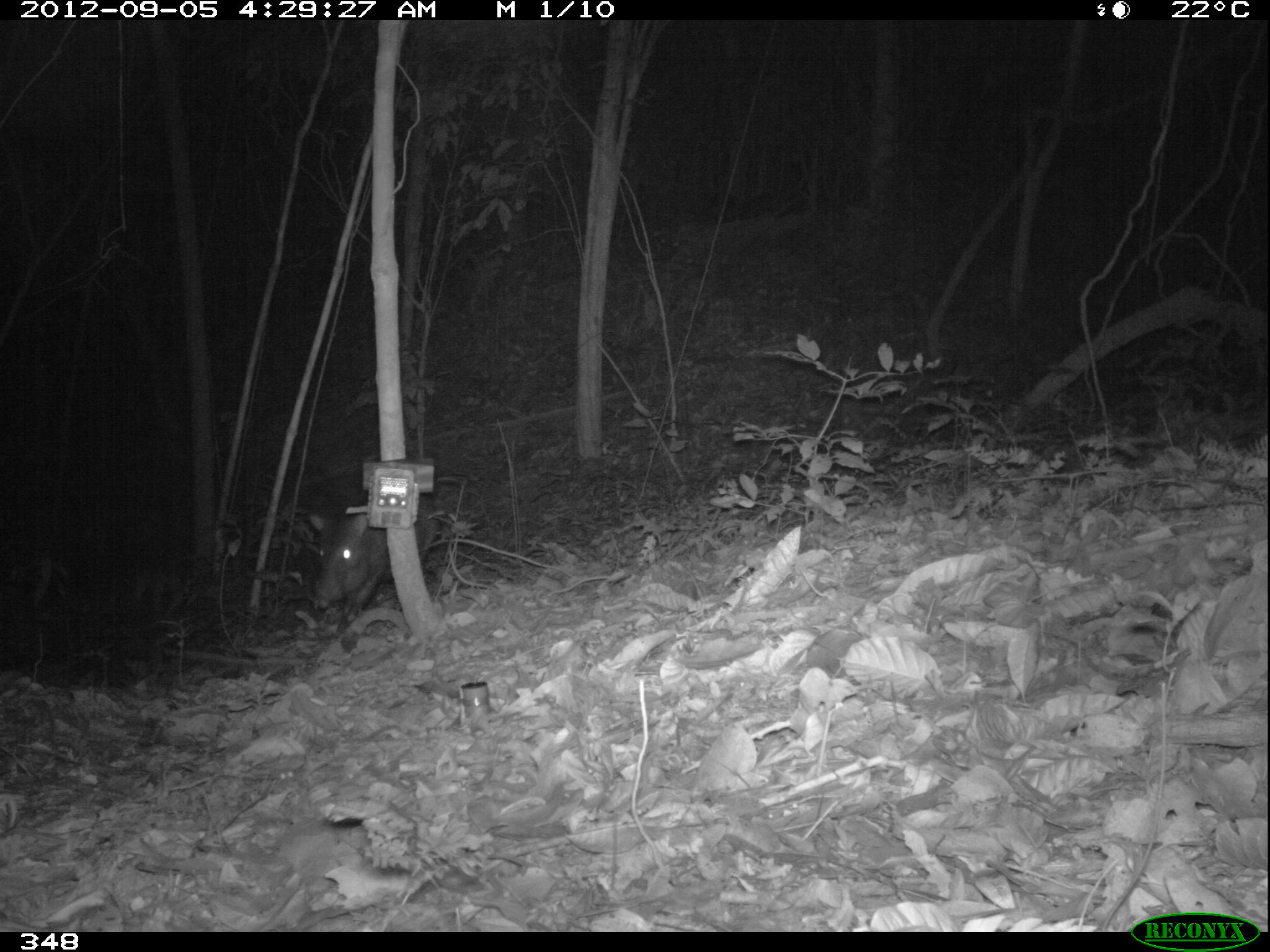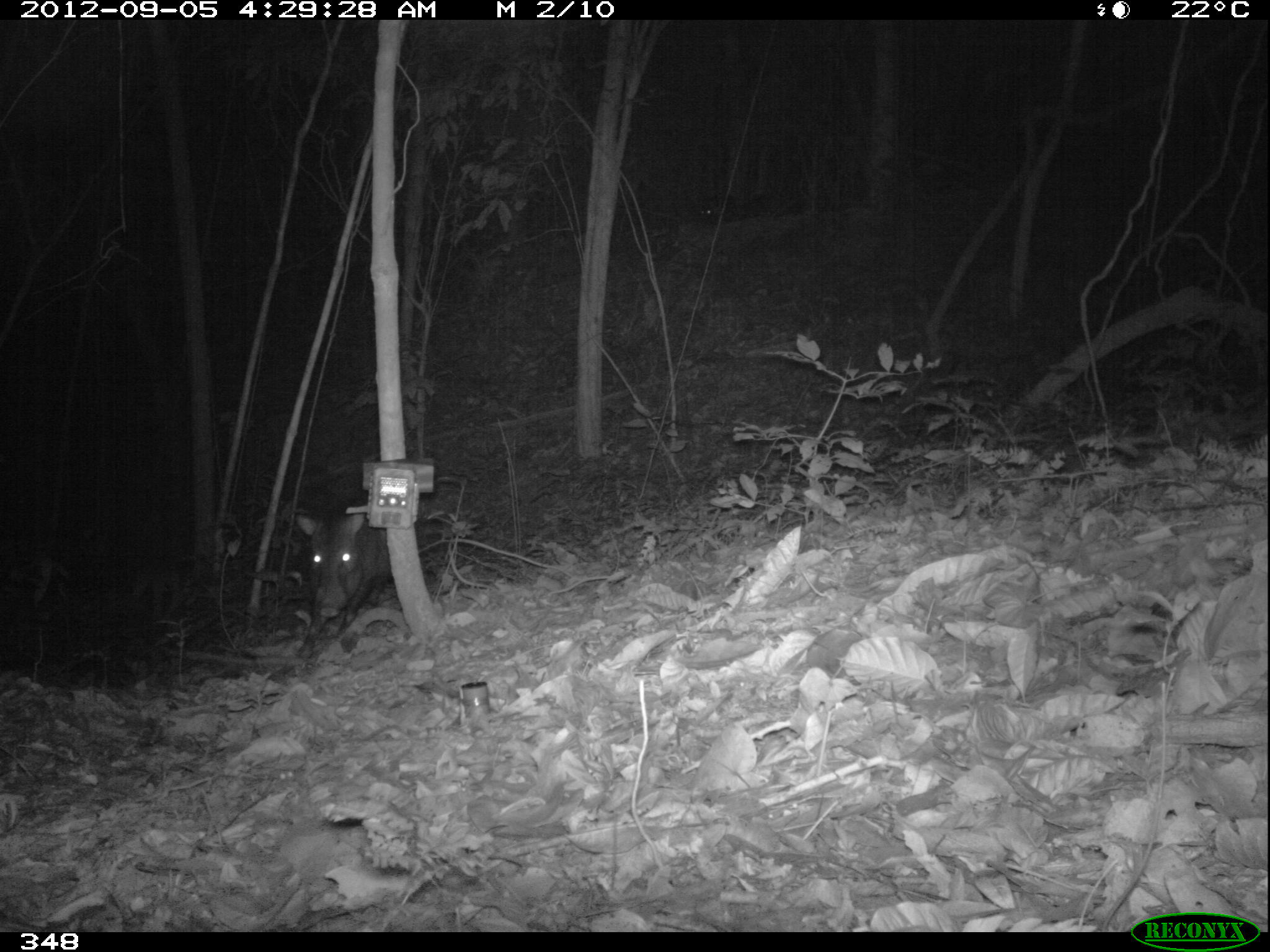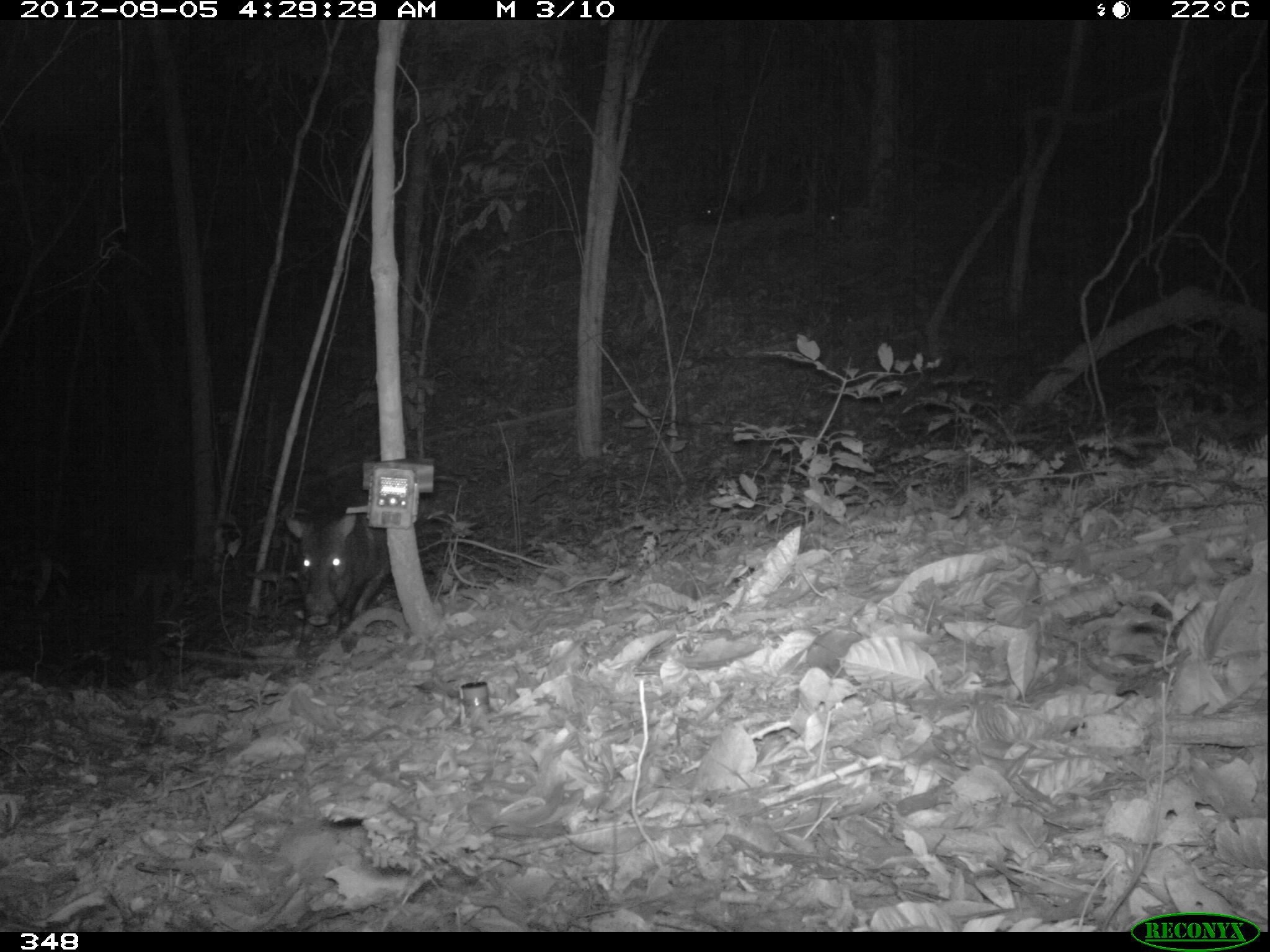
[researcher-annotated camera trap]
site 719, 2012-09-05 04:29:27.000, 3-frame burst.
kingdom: Animalia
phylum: Chordata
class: Mammalia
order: Artiodactyla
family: Tayassuidae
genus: Pecari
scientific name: Pecari tajacu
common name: collared peccary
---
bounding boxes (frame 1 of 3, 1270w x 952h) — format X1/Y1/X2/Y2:
pecari tajacu: 306/493/437/632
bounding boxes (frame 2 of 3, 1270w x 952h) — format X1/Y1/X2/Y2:
pecari tajacu: 290/500/443/658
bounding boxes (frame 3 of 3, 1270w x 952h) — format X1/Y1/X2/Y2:
pecari tajacu: 282/512/390/662